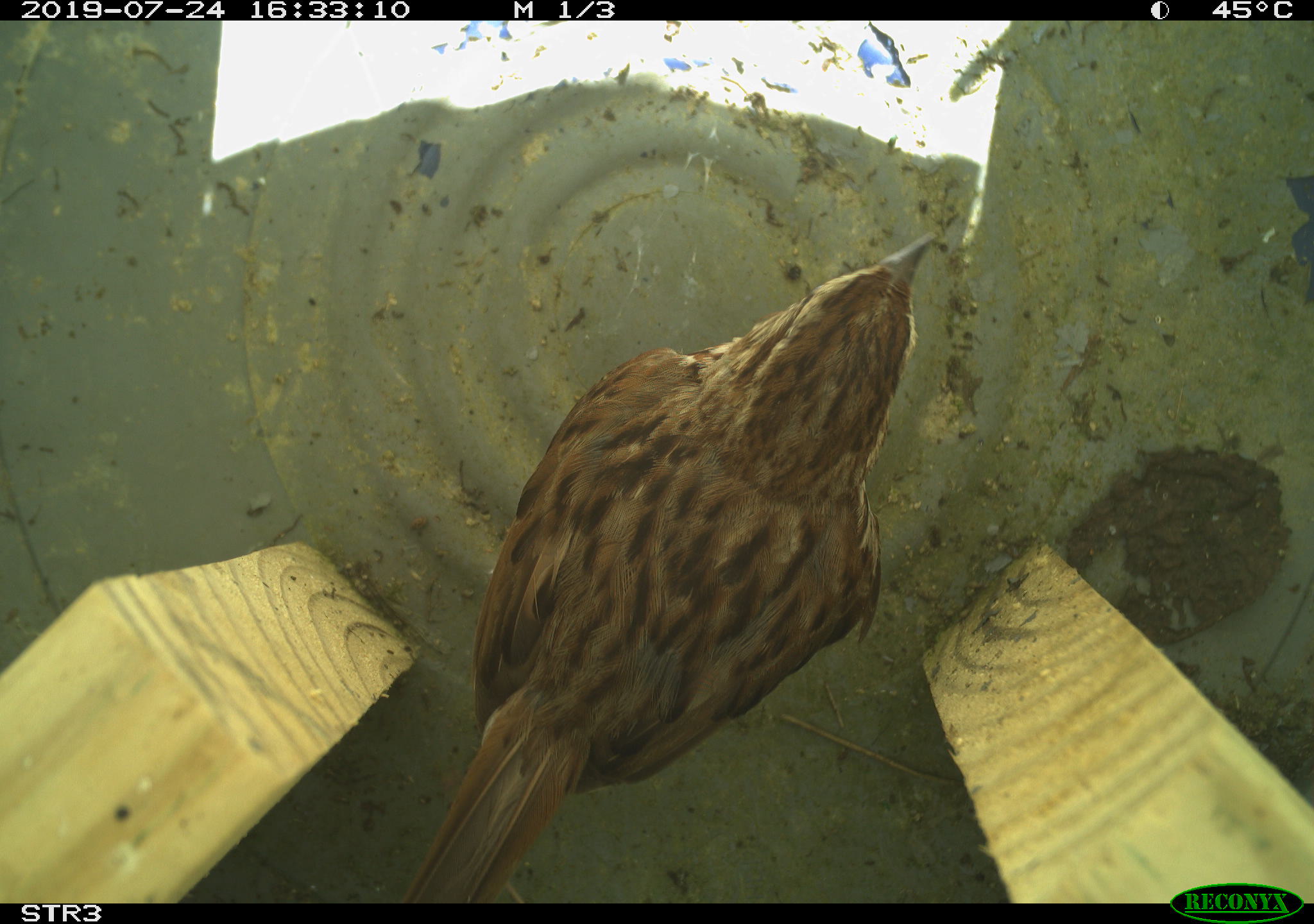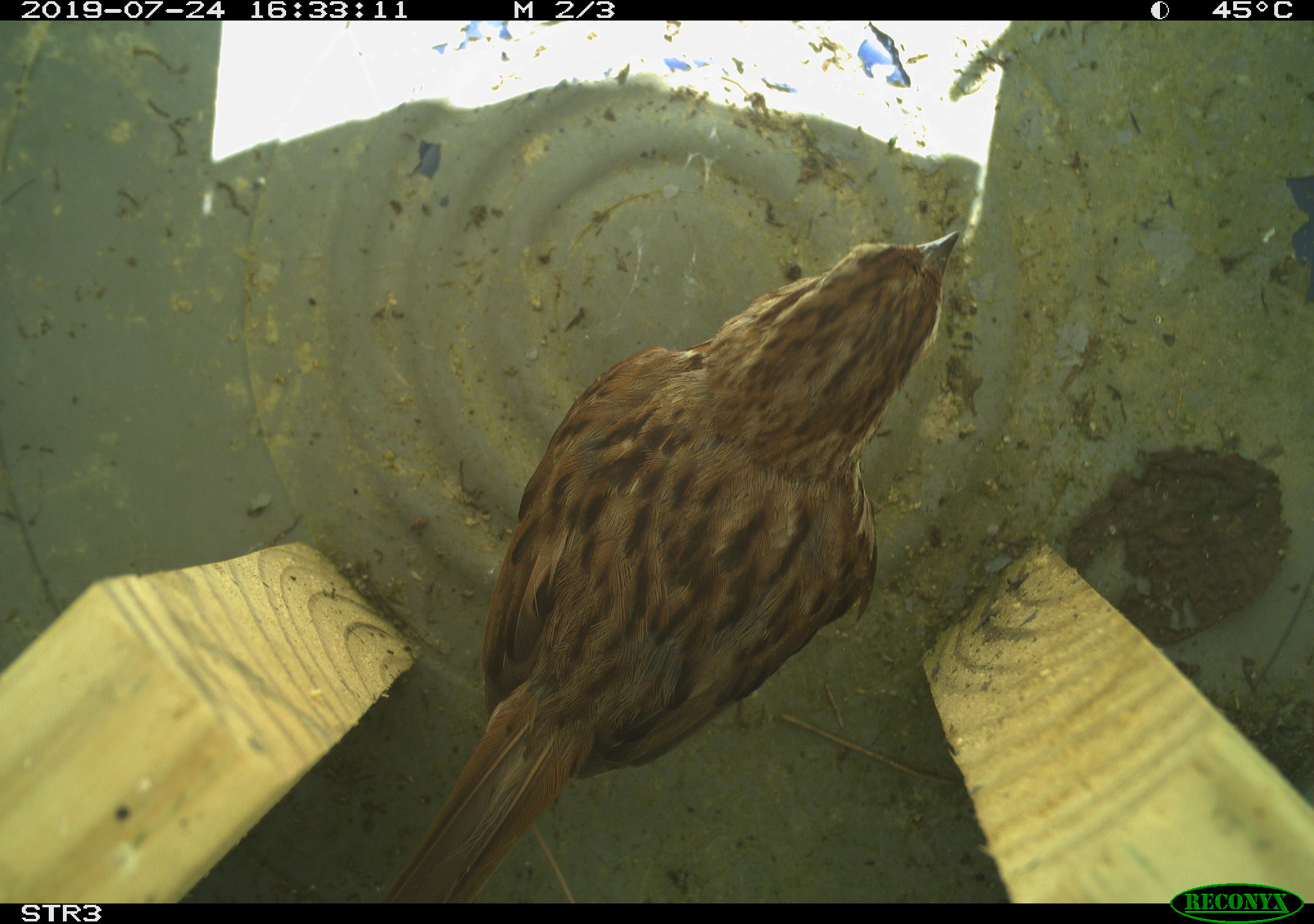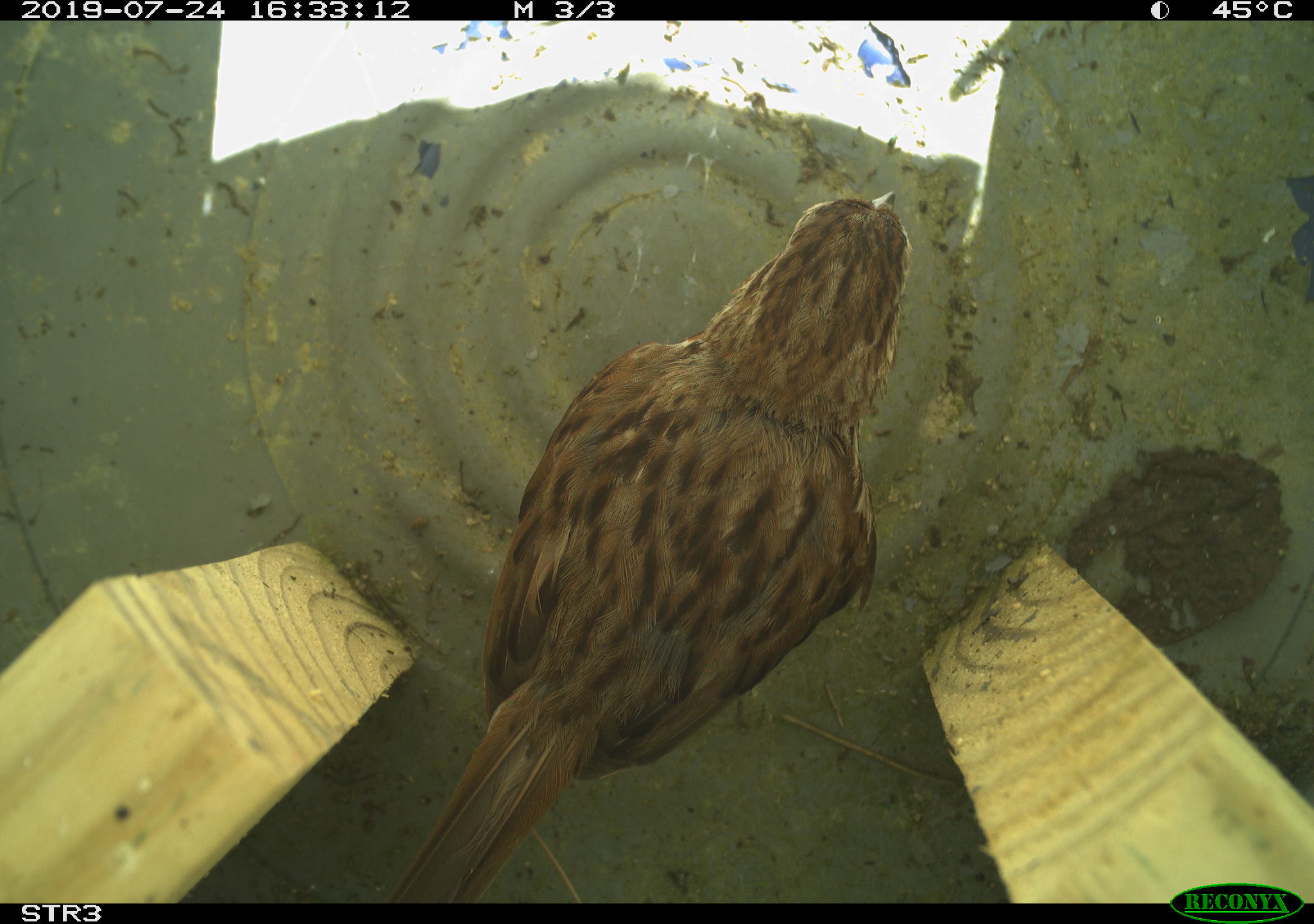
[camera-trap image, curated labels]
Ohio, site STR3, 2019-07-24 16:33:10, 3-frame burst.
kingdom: Animalia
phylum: Chordata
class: Aves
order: Passeriformes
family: Passerellidae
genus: Melospiza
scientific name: Melospiza melodia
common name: song sparrow